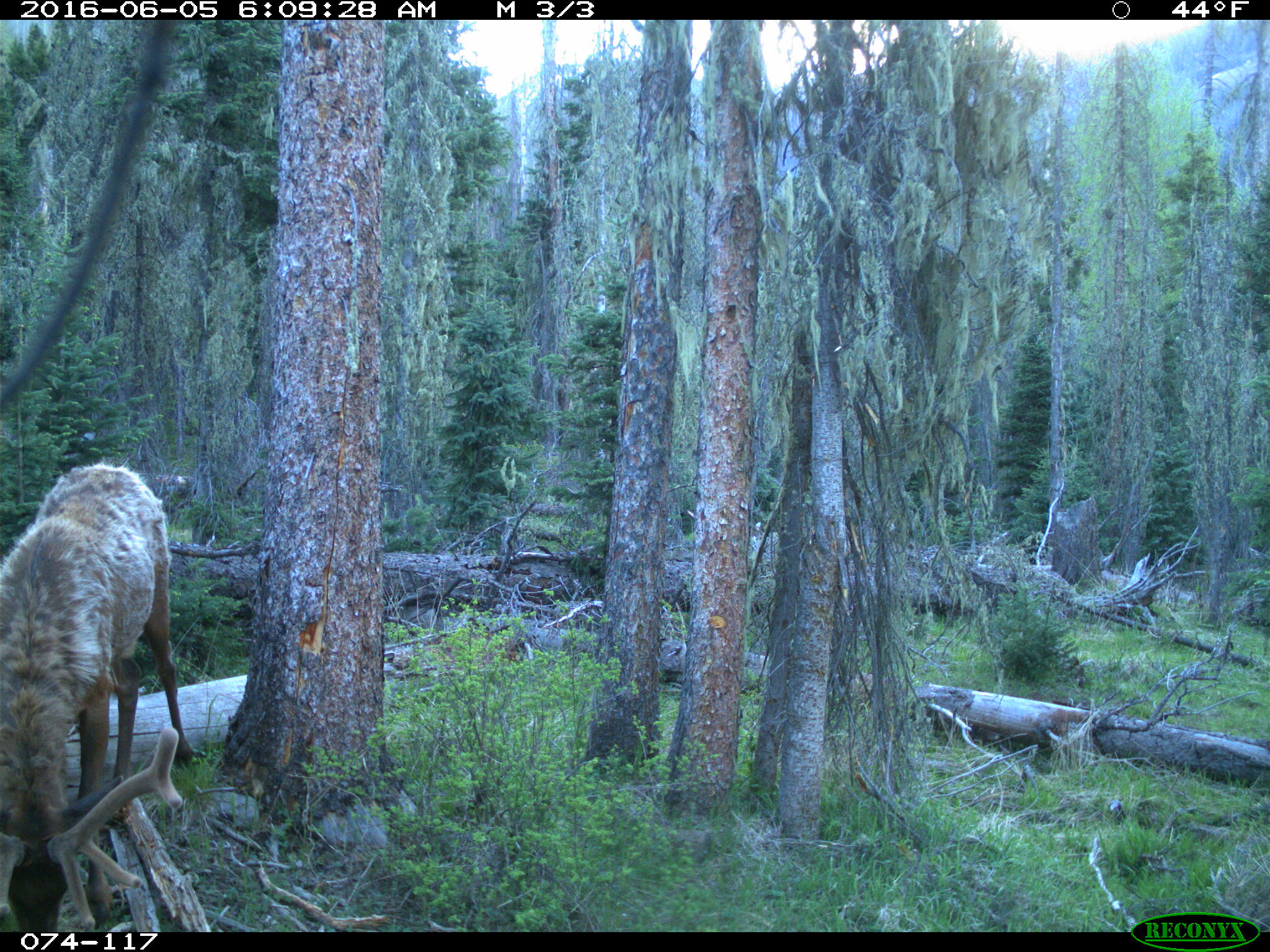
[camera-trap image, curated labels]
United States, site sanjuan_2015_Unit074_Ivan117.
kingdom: Animalia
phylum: Chordata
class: Mammalia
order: Artiodactyla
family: Cervidae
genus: Cervus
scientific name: Cervus elaphus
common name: red deer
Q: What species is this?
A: Cervus elaphus (red deer).